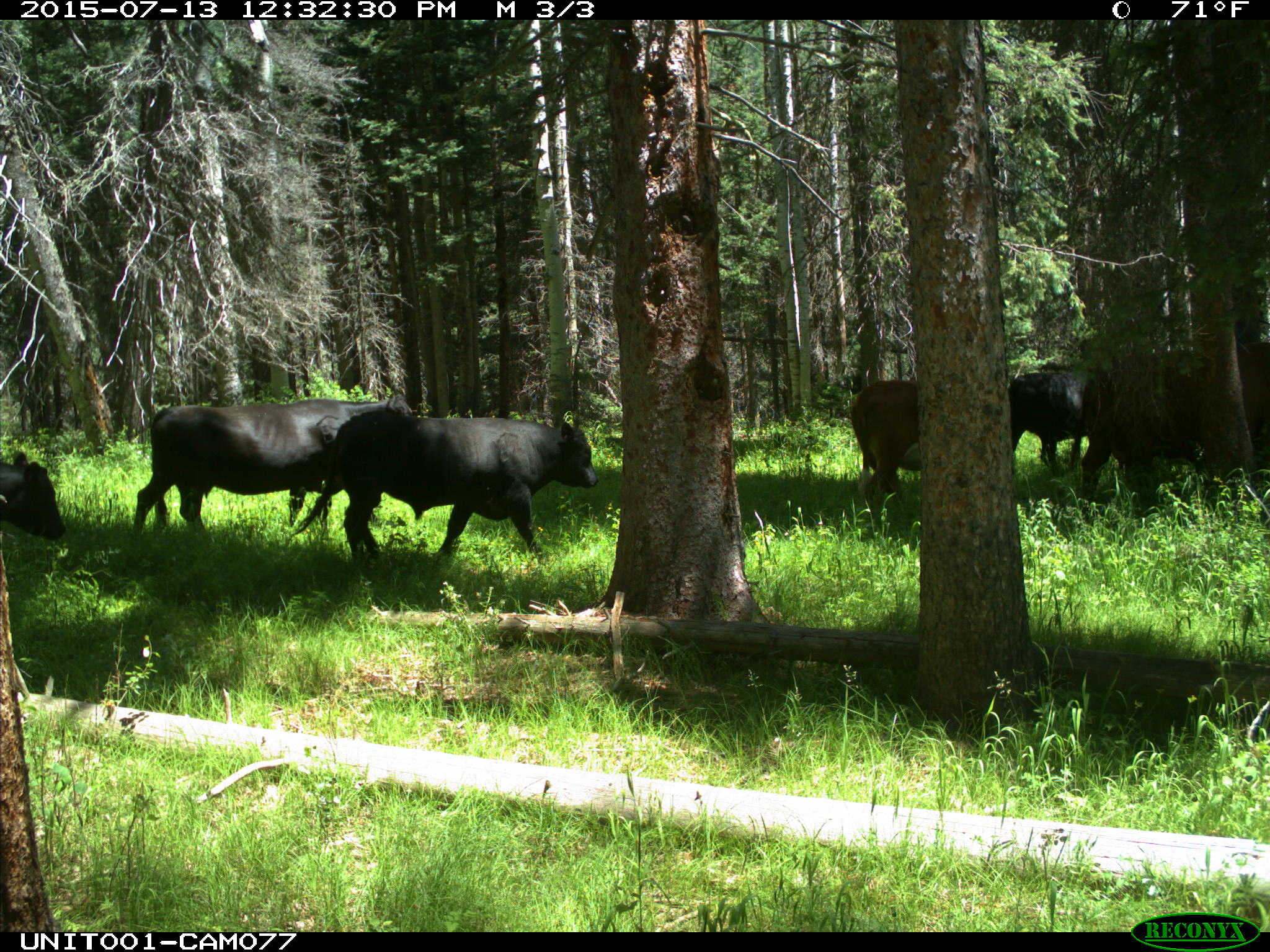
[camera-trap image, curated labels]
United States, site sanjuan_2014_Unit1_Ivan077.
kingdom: Animalia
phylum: Chordata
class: Mammalia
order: Artiodactyla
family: Bovidae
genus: Bos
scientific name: Bos taurus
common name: domestic cow